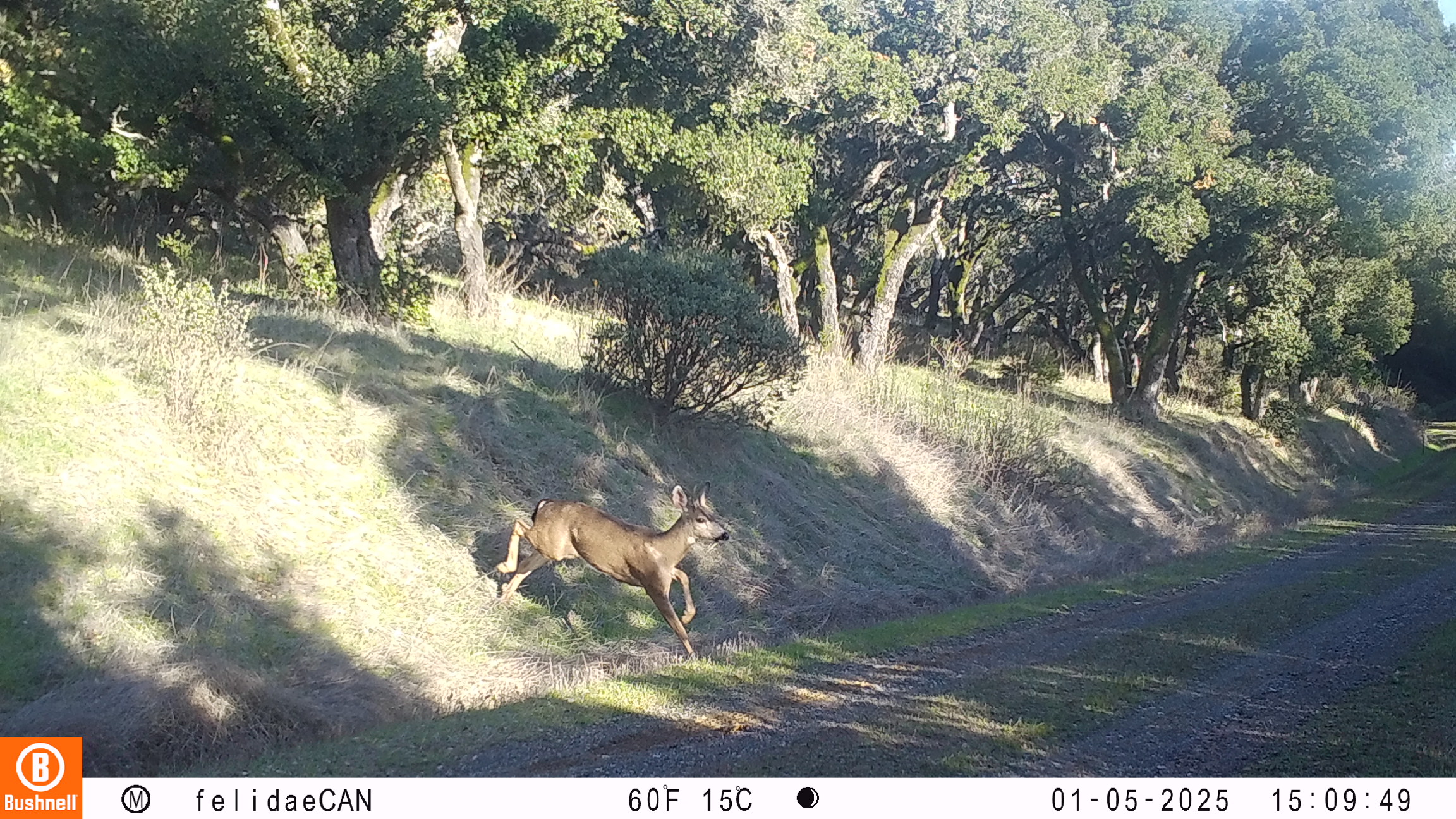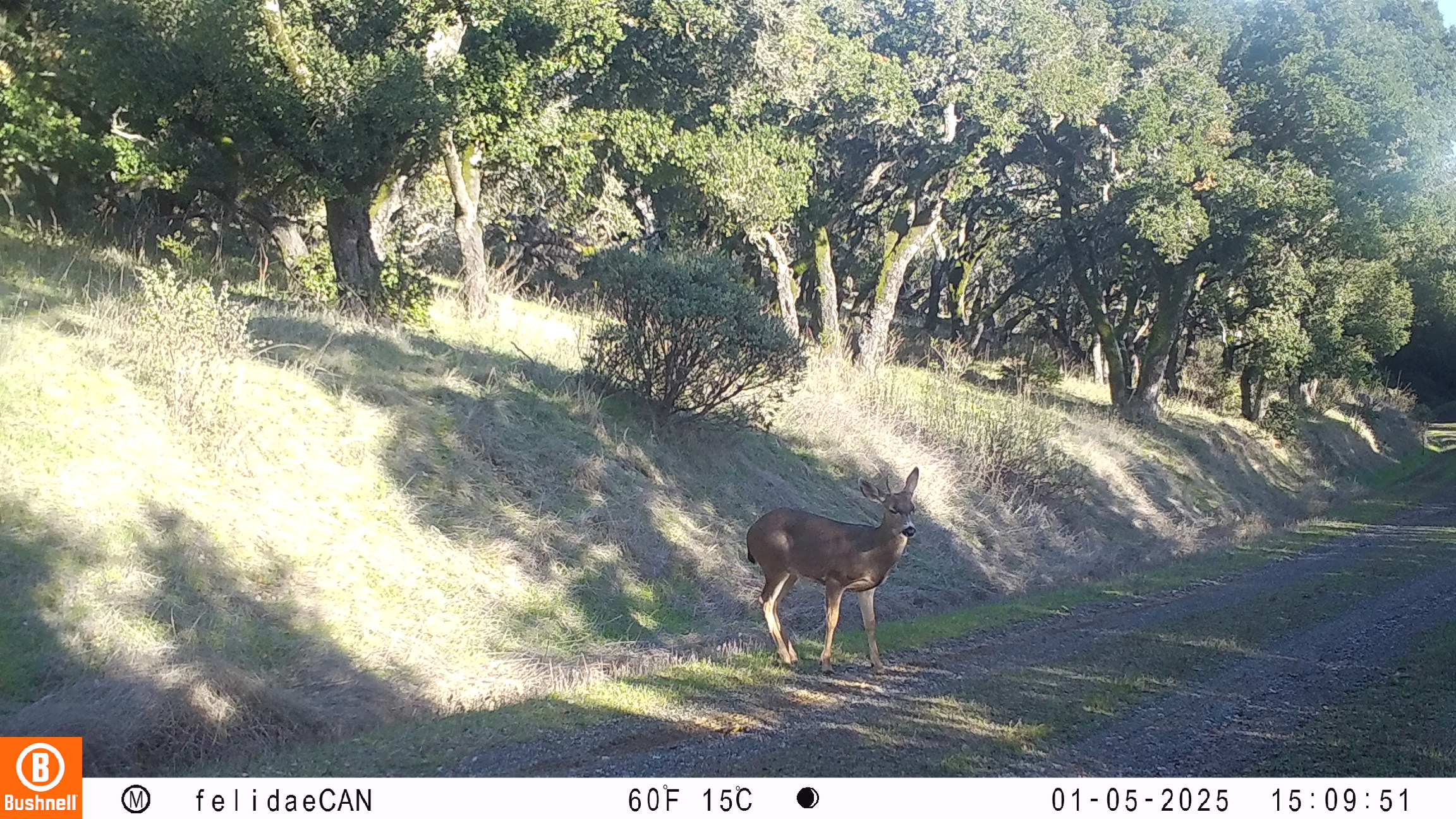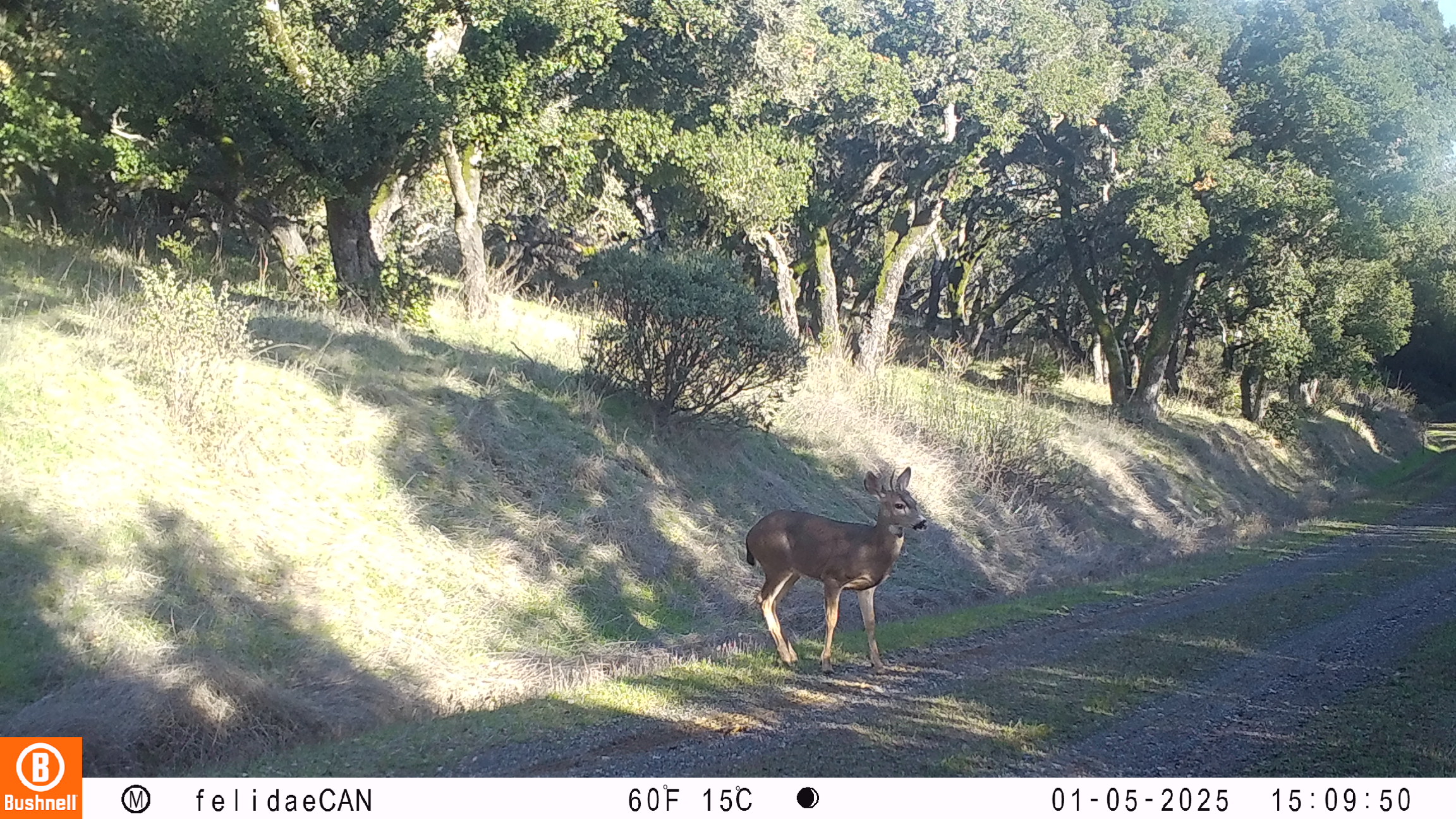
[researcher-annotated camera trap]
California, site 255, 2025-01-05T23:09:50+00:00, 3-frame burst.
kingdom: Animalia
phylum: Chordata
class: Mammalia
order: Artiodactyla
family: Cervidae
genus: Odocoileus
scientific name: Odocoileus hemionus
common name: mule deer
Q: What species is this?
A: Mule deer (Odocoileus hemionus).